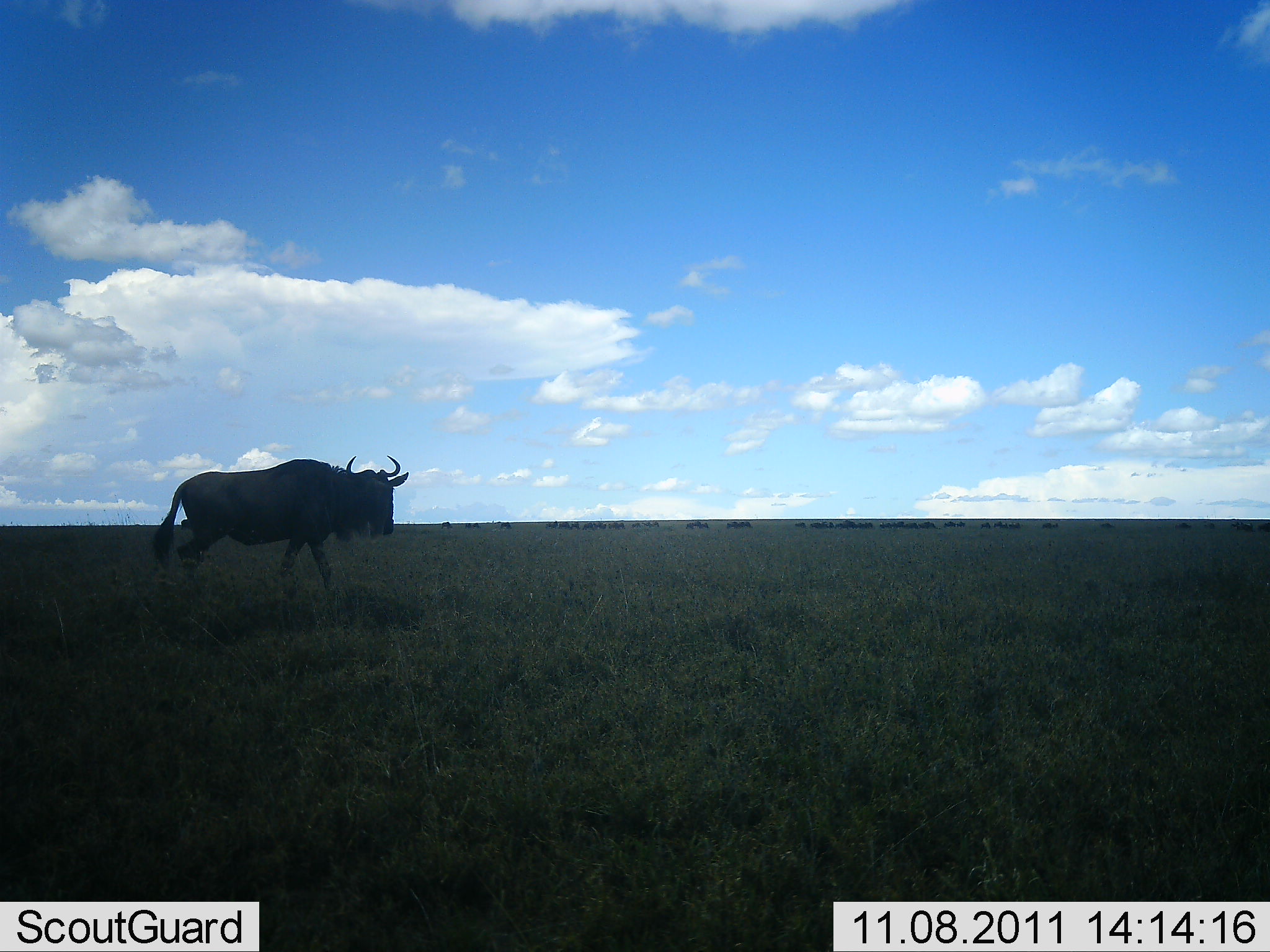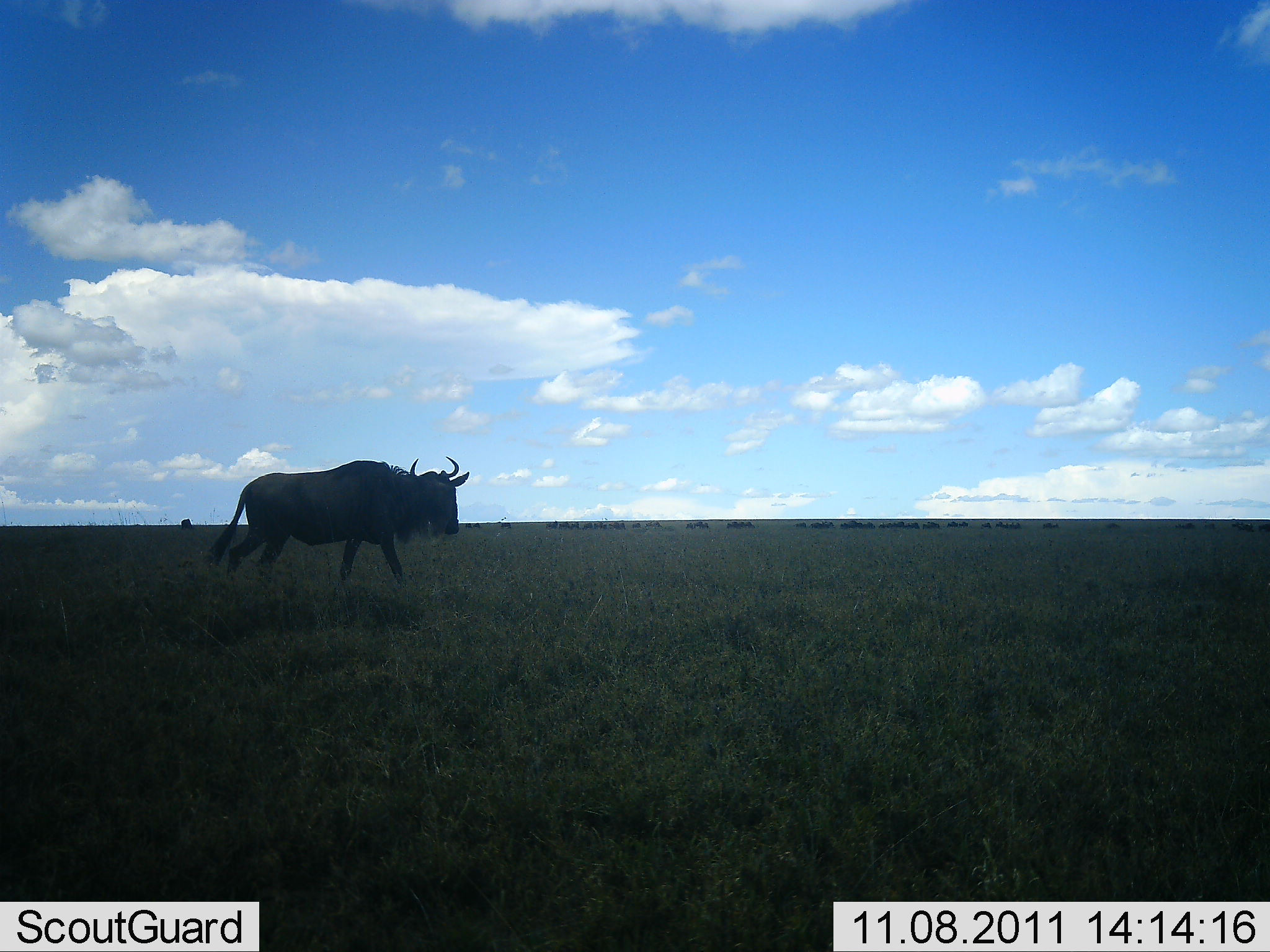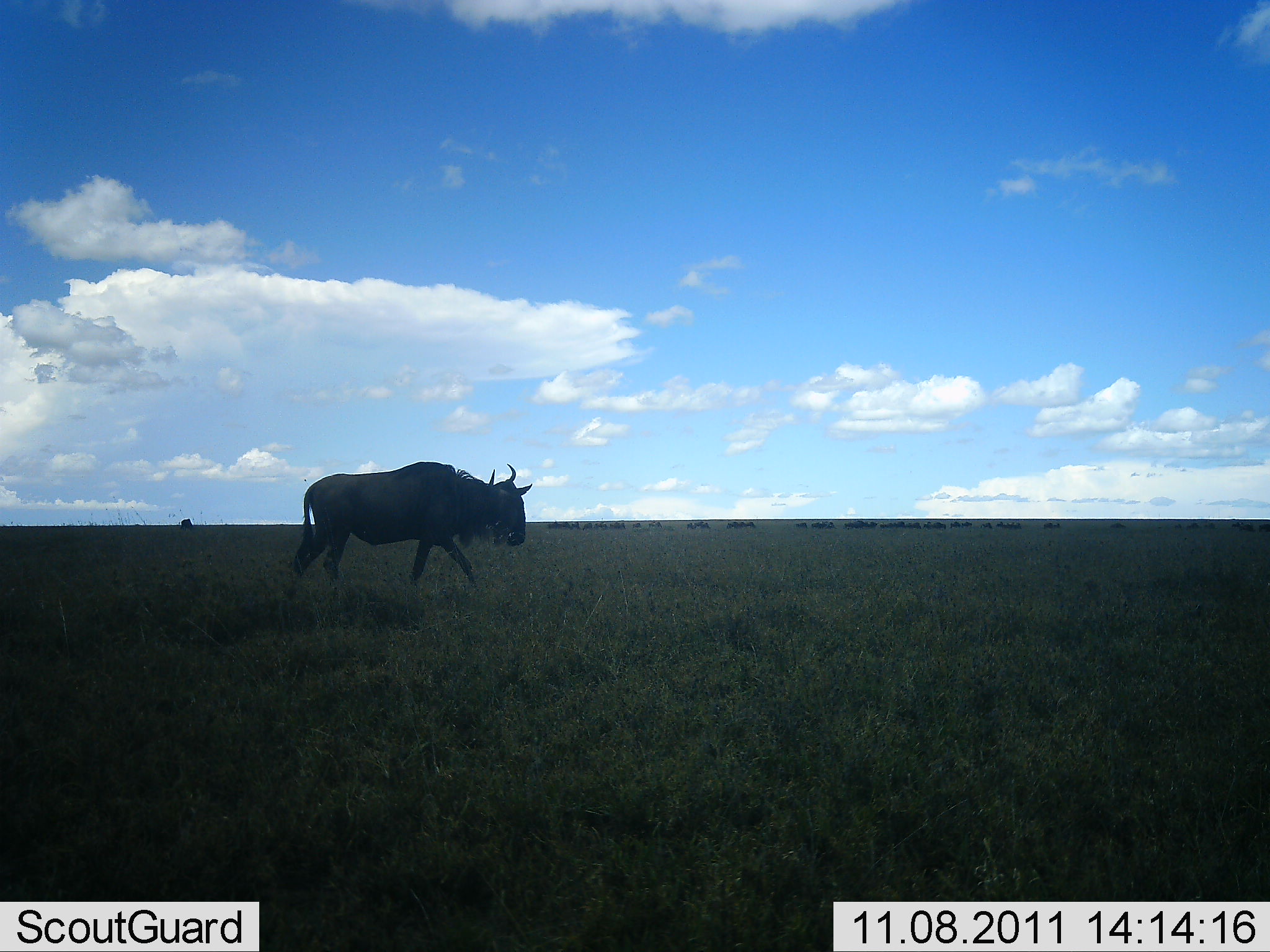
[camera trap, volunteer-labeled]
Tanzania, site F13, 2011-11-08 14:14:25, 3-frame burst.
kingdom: Animalia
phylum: Chordata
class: Mammalia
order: Artiodactyla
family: Bovidae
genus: Connochaetes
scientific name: Connochaetes taurinus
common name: blue wildebeest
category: wildebeest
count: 11-50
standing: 8%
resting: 0%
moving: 100%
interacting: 0%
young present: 0%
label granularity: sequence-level